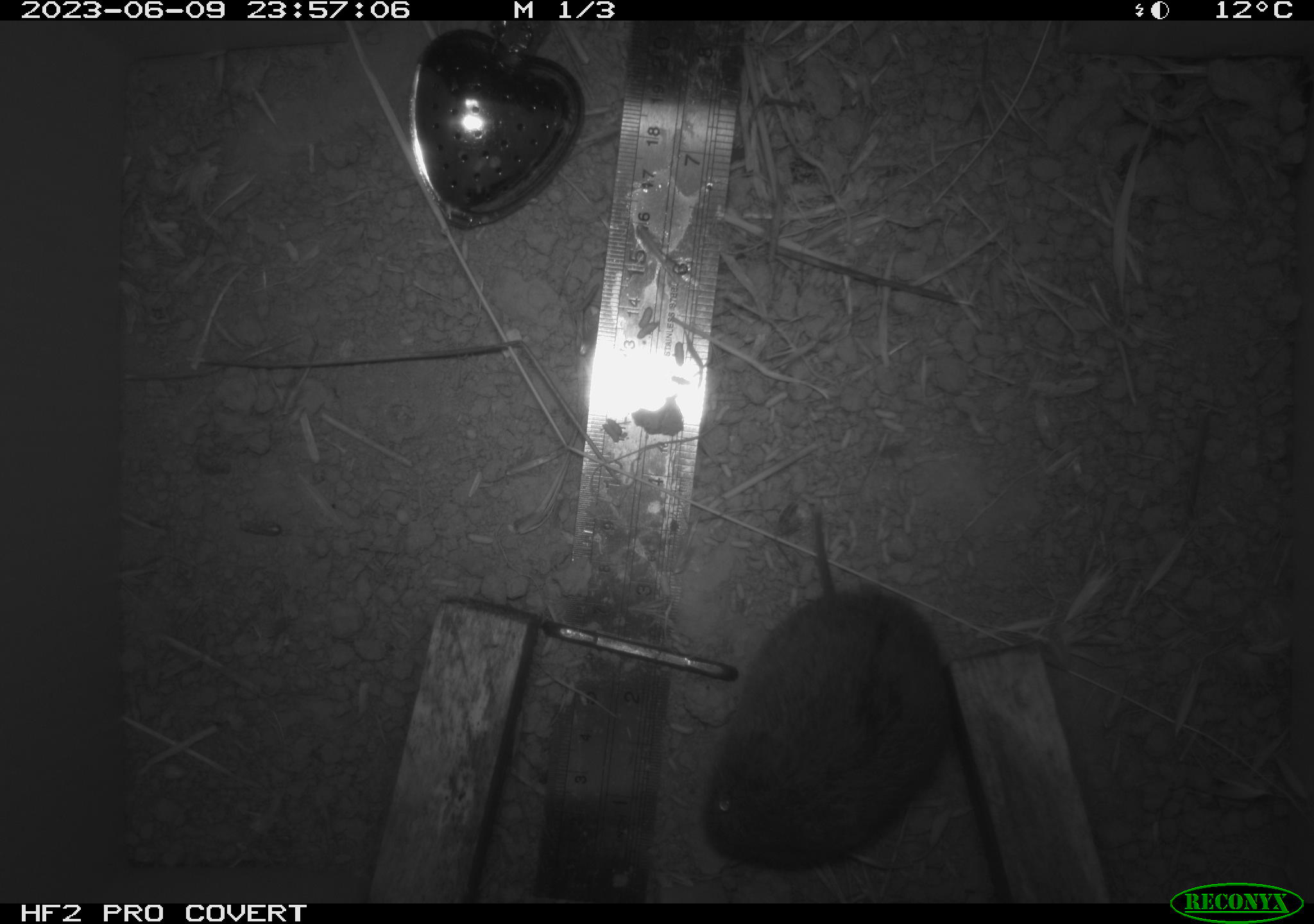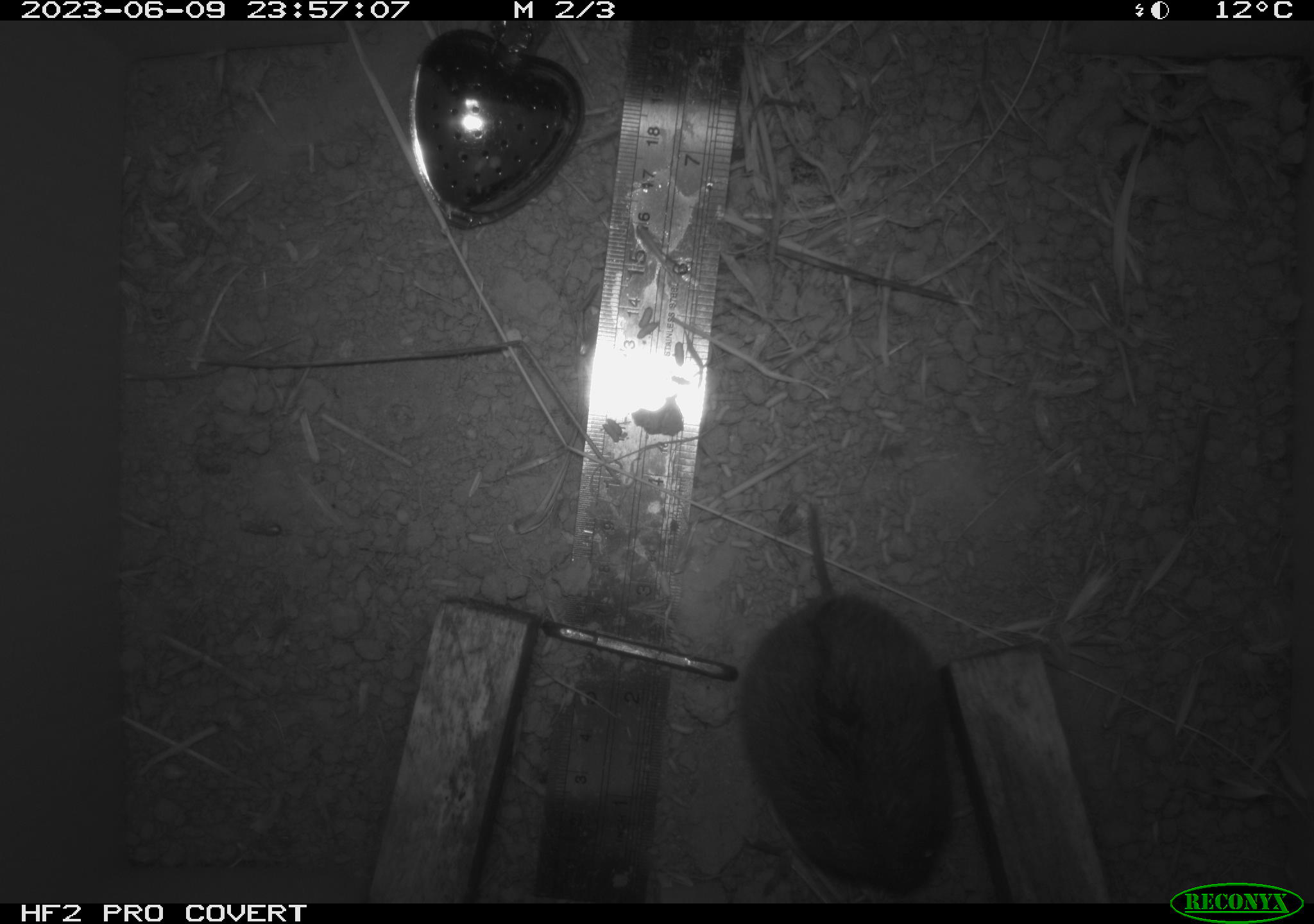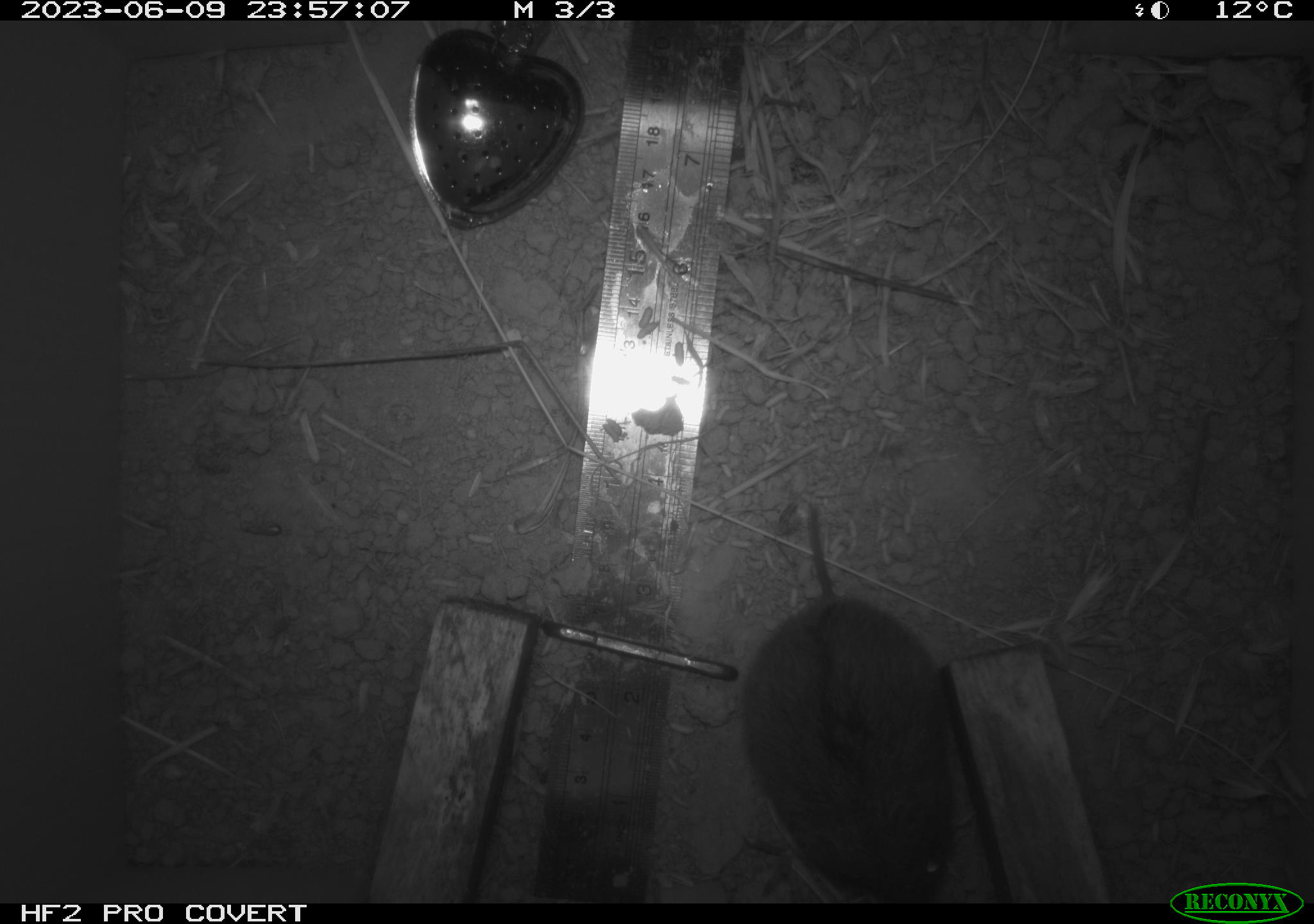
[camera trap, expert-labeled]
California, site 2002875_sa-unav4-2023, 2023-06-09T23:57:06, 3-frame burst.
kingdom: Animalia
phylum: Chordata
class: Mammalia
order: Rodentia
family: Cricetidae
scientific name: Arvicolinae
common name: voles, lemmings, and muskrats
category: arvicolinae subfamily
Arvicolinae subfamily (voles, lemmings, and muskrats) (Arvicolinae).